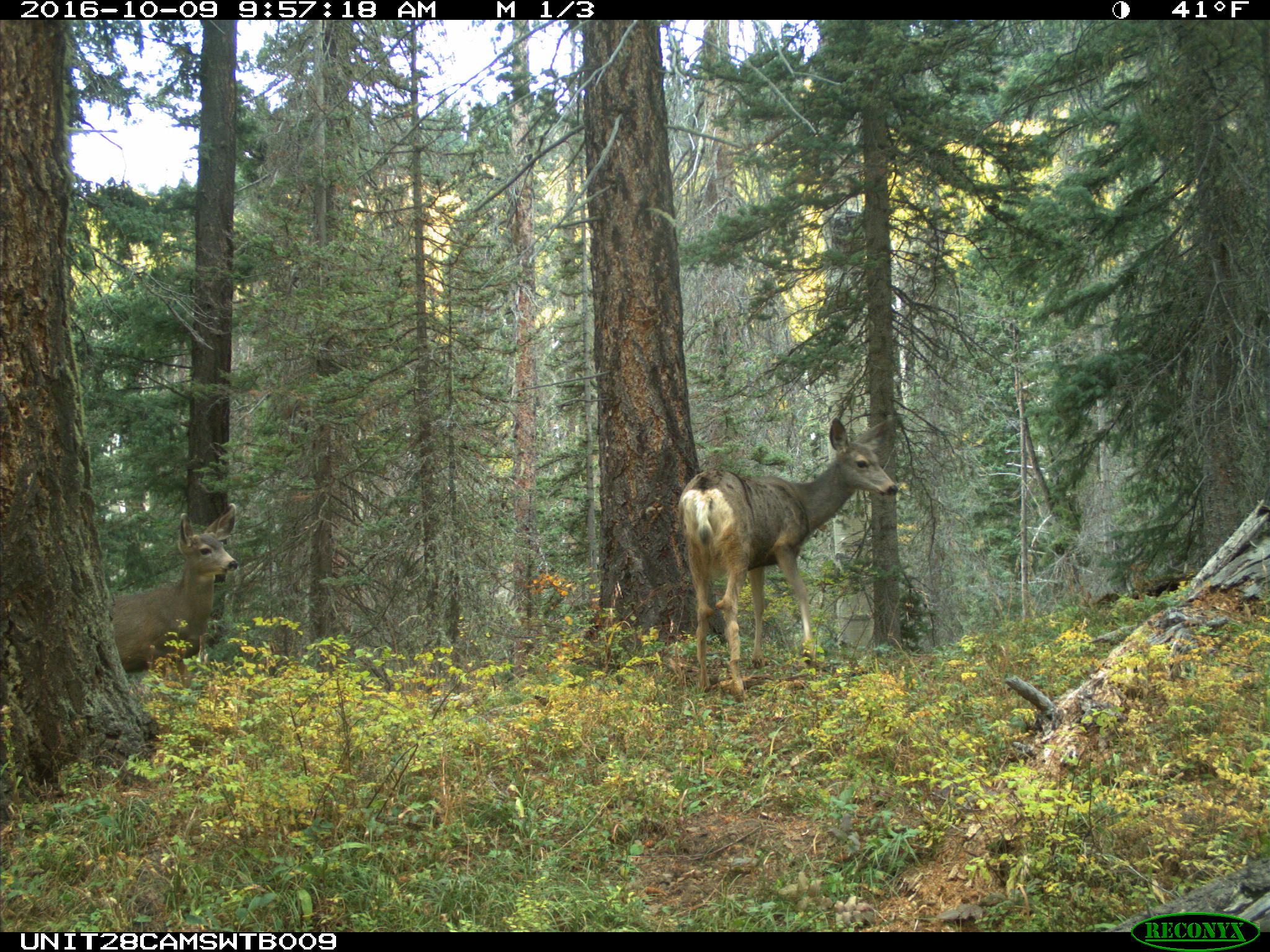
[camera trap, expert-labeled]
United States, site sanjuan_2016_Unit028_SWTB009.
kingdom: Animalia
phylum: Chordata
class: Mammalia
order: Artiodactyla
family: Cervidae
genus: Odocoileus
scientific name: Odocoileus hemionus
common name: mule deer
Odocoileus hemionus (mule deer).